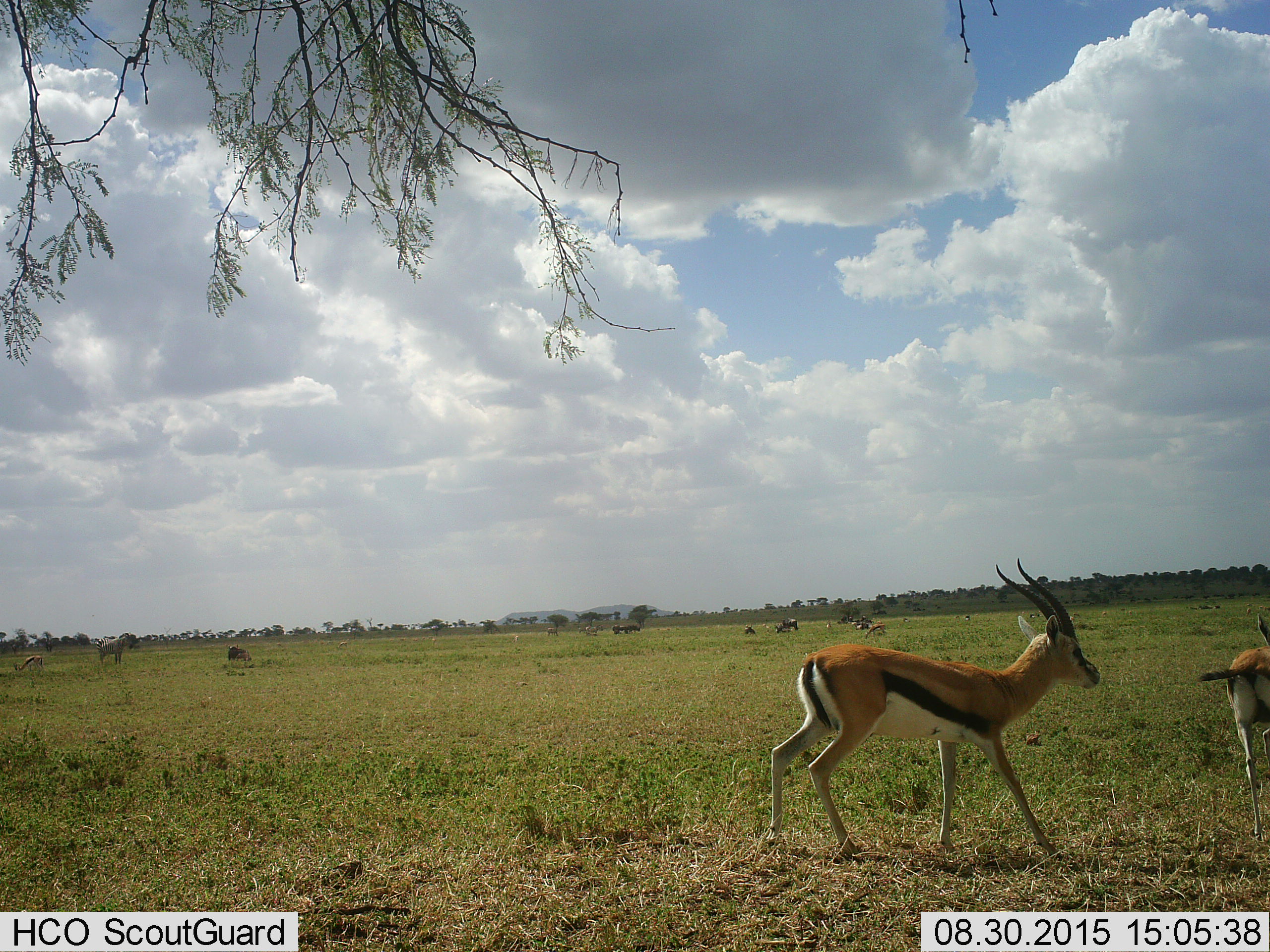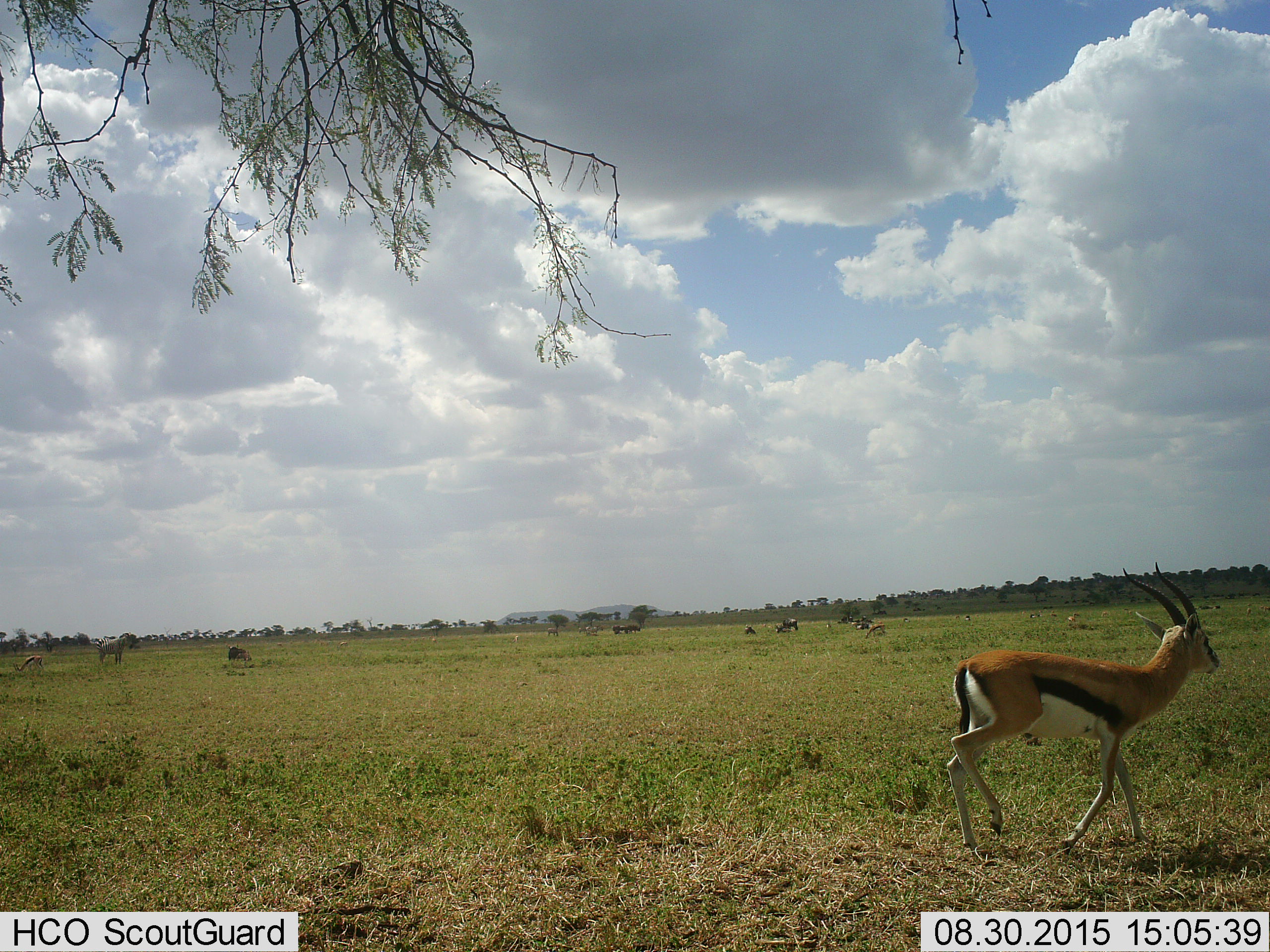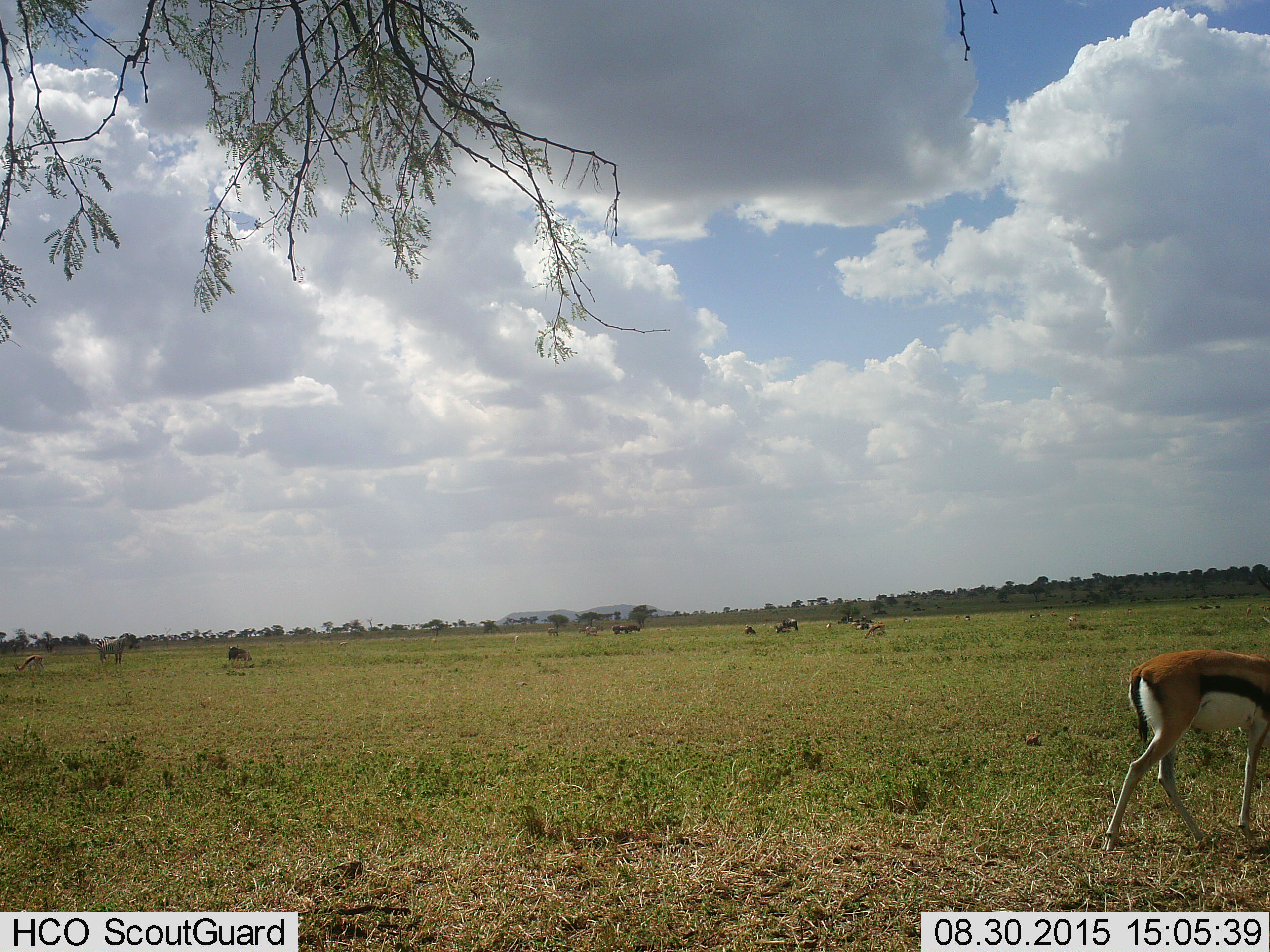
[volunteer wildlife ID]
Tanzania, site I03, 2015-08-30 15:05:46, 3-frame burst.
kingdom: Animalia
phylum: Chordata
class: Mammalia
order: Artiodactyla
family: Bovidae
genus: Eudorcas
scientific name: Eudorcas thomsonii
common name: thomson's gazelle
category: gazellethomsons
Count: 3.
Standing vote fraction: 30%.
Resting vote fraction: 0%.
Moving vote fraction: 80%.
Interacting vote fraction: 0%.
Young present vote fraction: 0%.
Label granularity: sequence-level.